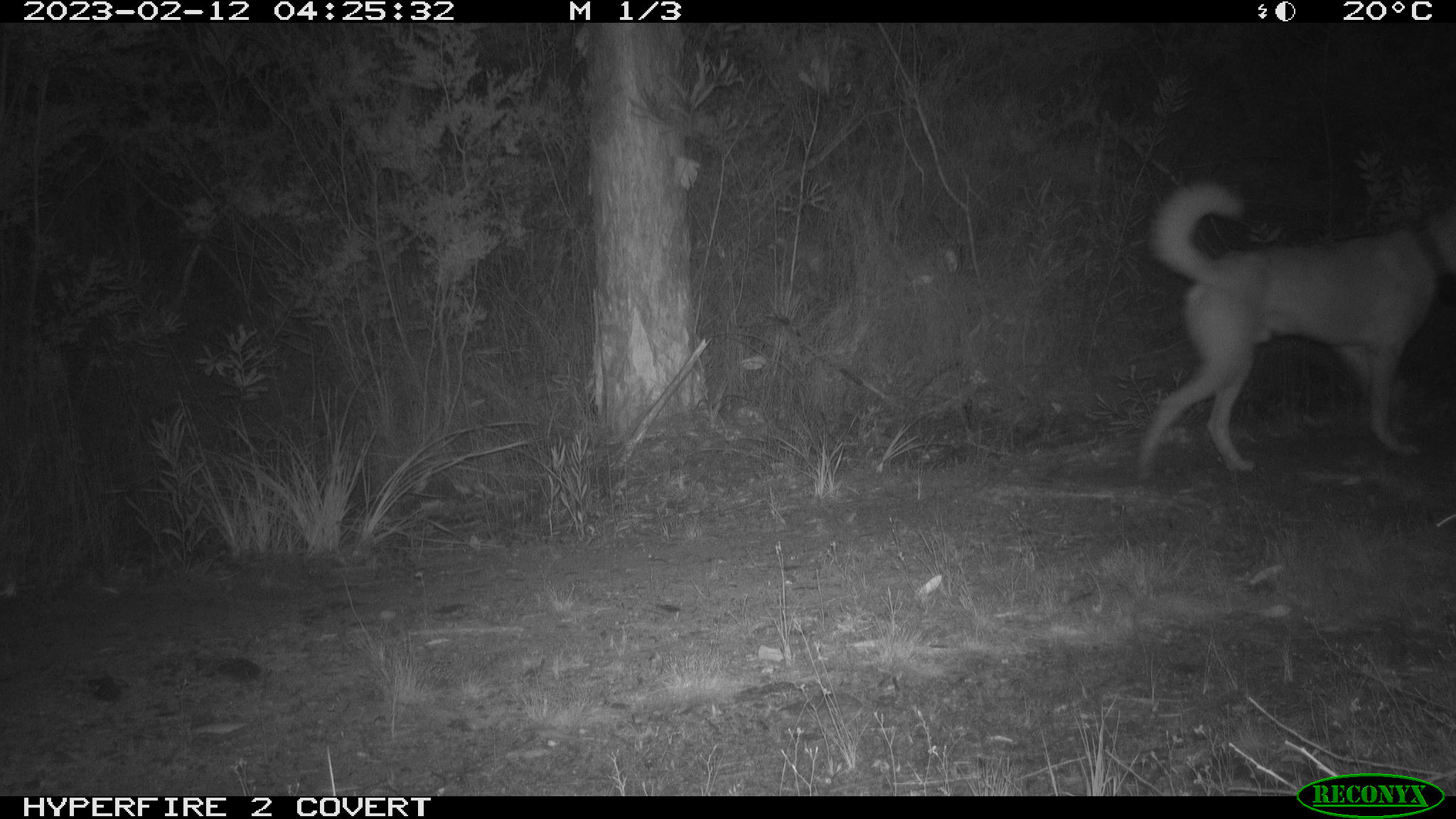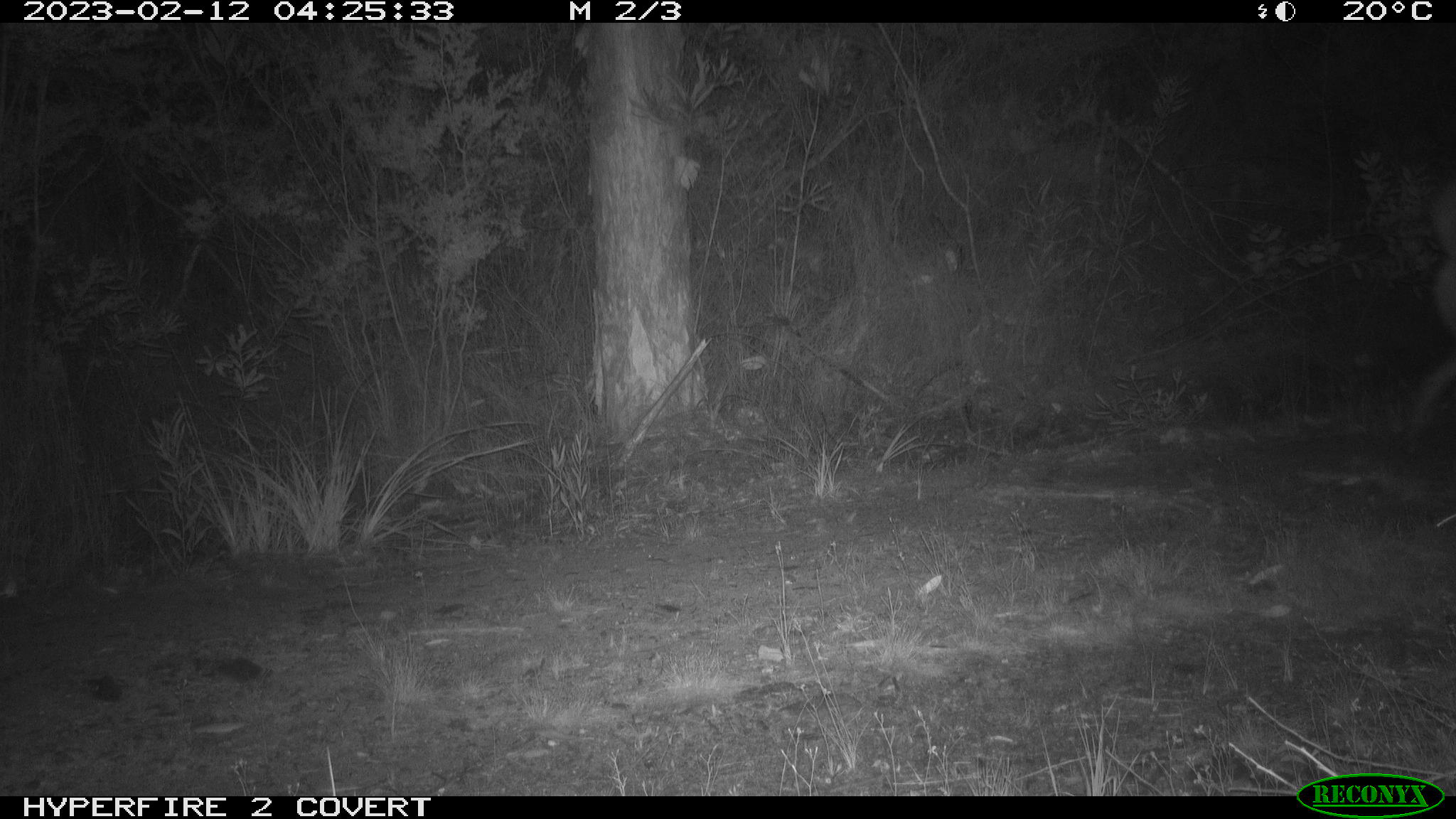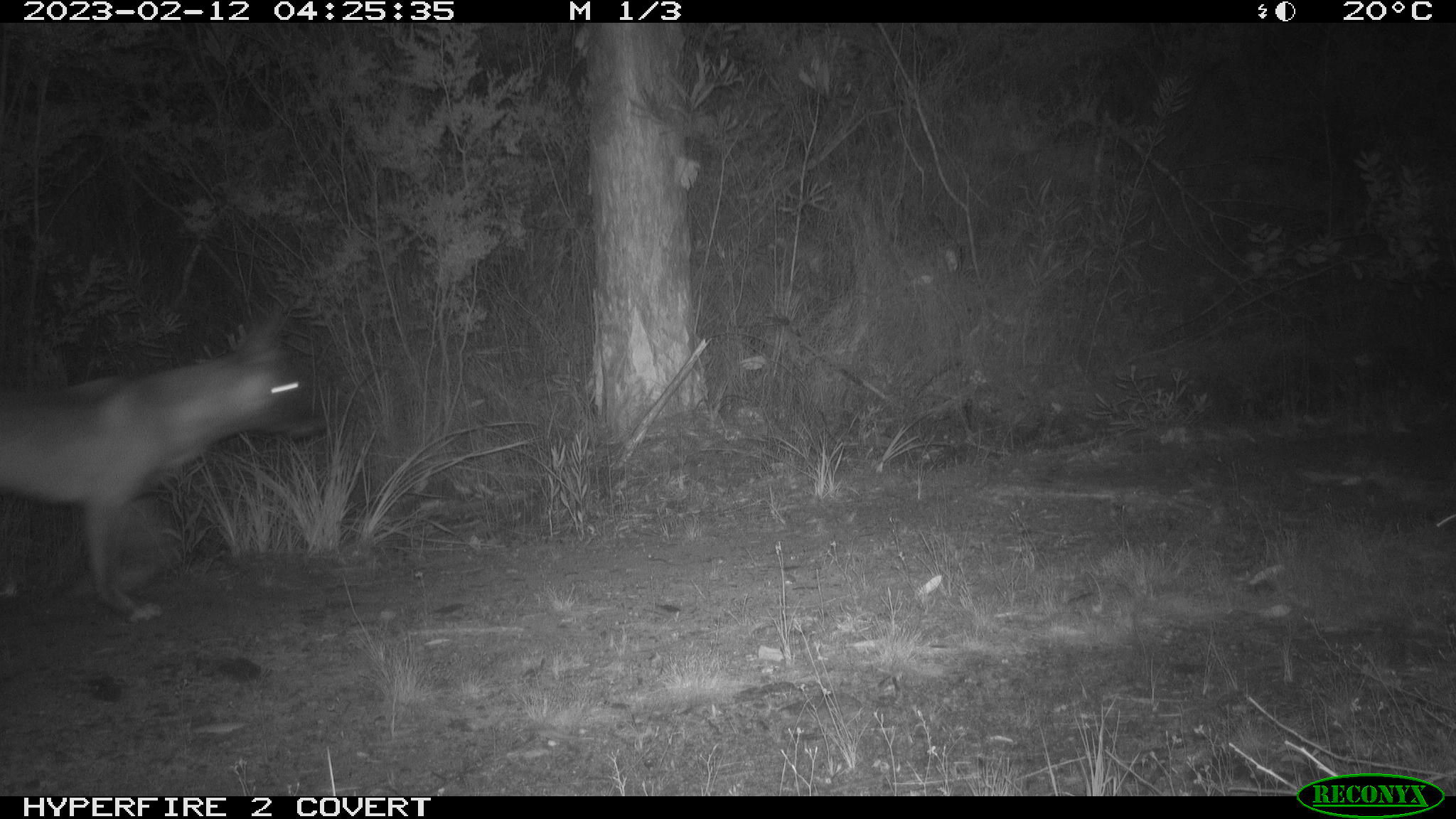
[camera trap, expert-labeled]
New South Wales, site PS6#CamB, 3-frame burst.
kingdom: Animalia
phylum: Chordata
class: Mammalia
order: Carnivora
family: Canidae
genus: Canis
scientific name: Canis familiaris dingo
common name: dingo